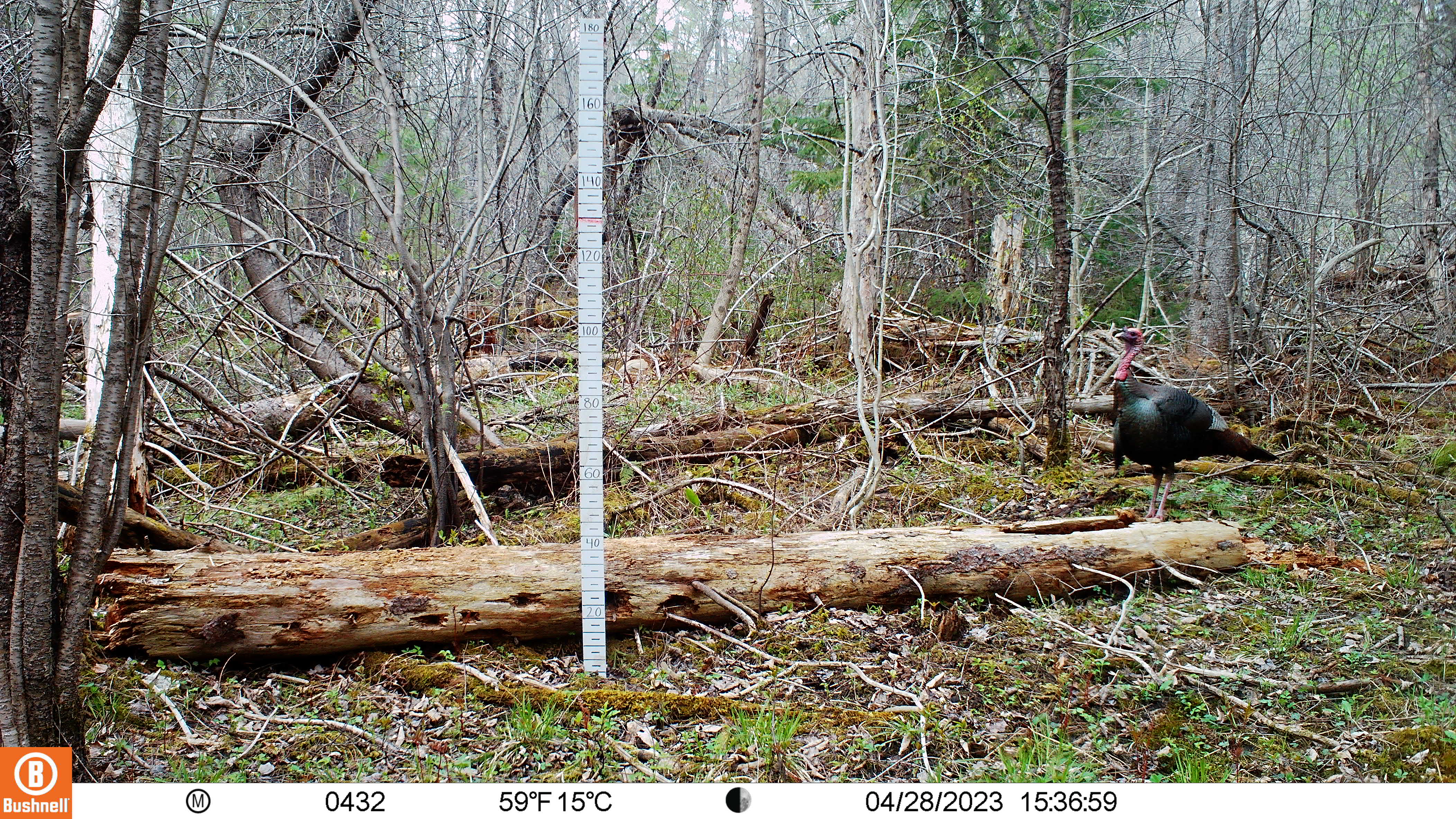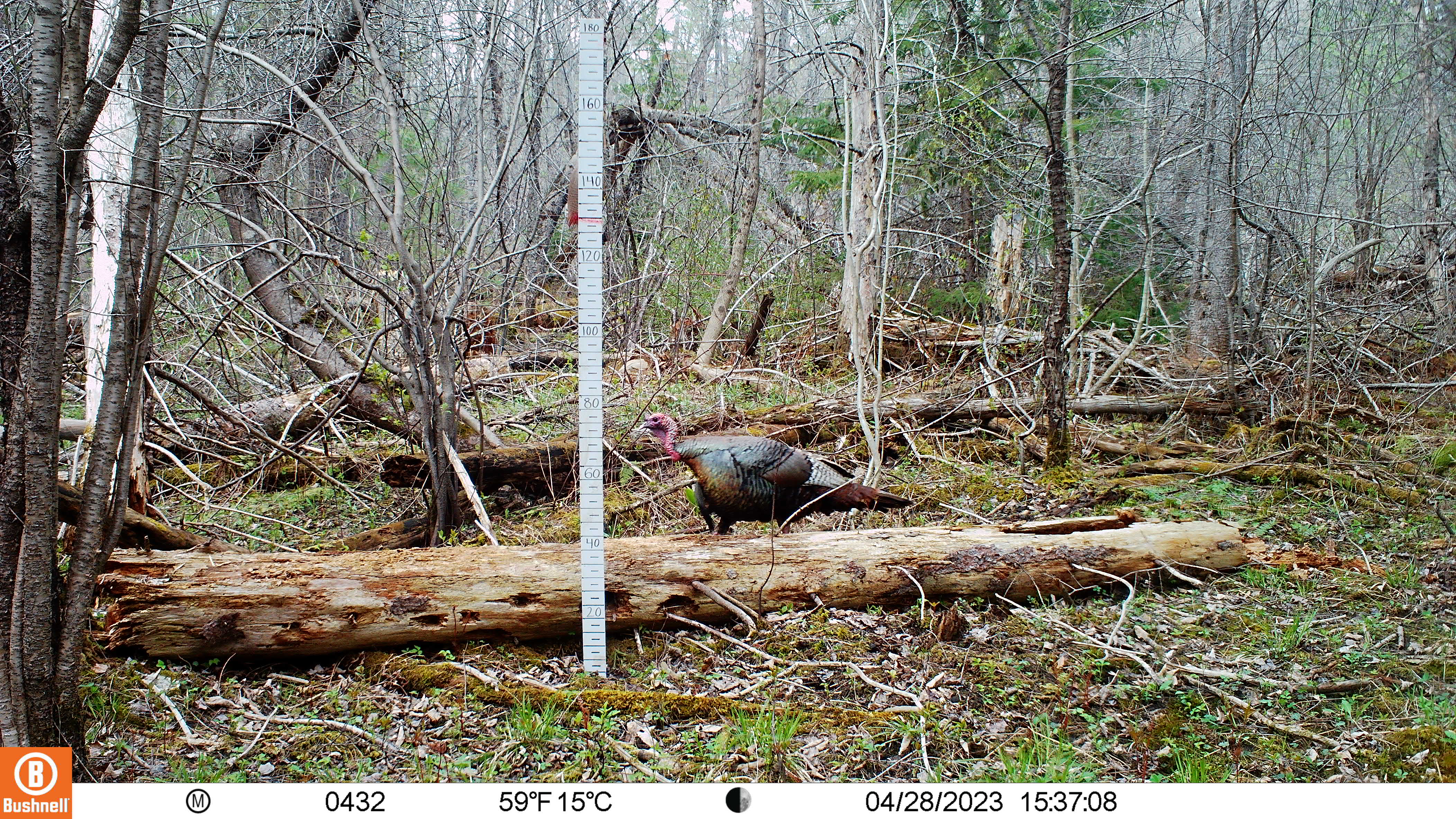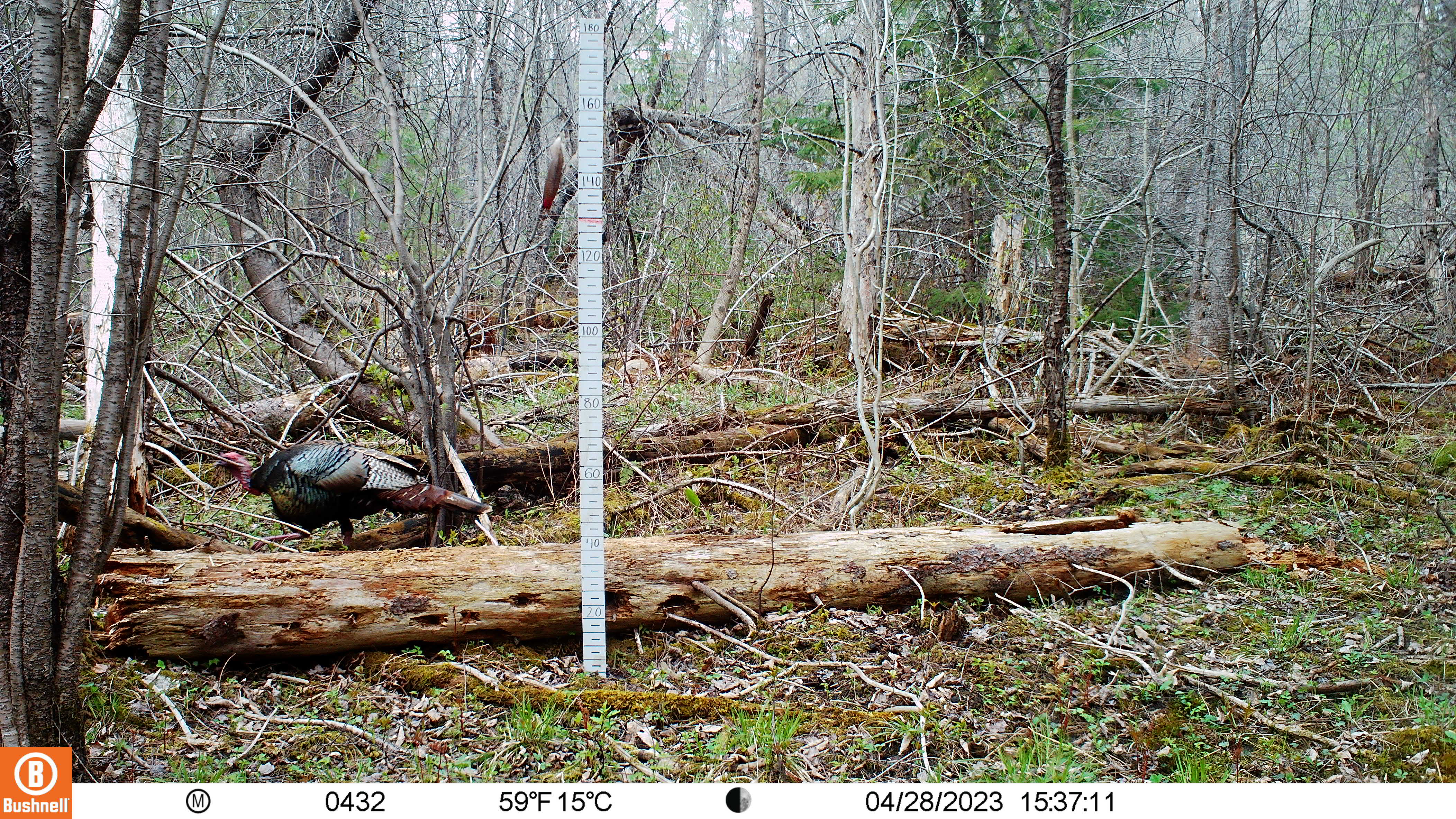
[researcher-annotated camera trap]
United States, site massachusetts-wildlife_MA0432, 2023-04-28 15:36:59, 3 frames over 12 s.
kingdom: Animalia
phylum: Chordata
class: Aves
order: Galliformes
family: Phasianidae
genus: Meleagris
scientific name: Meleagris gallopavo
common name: wild turkey